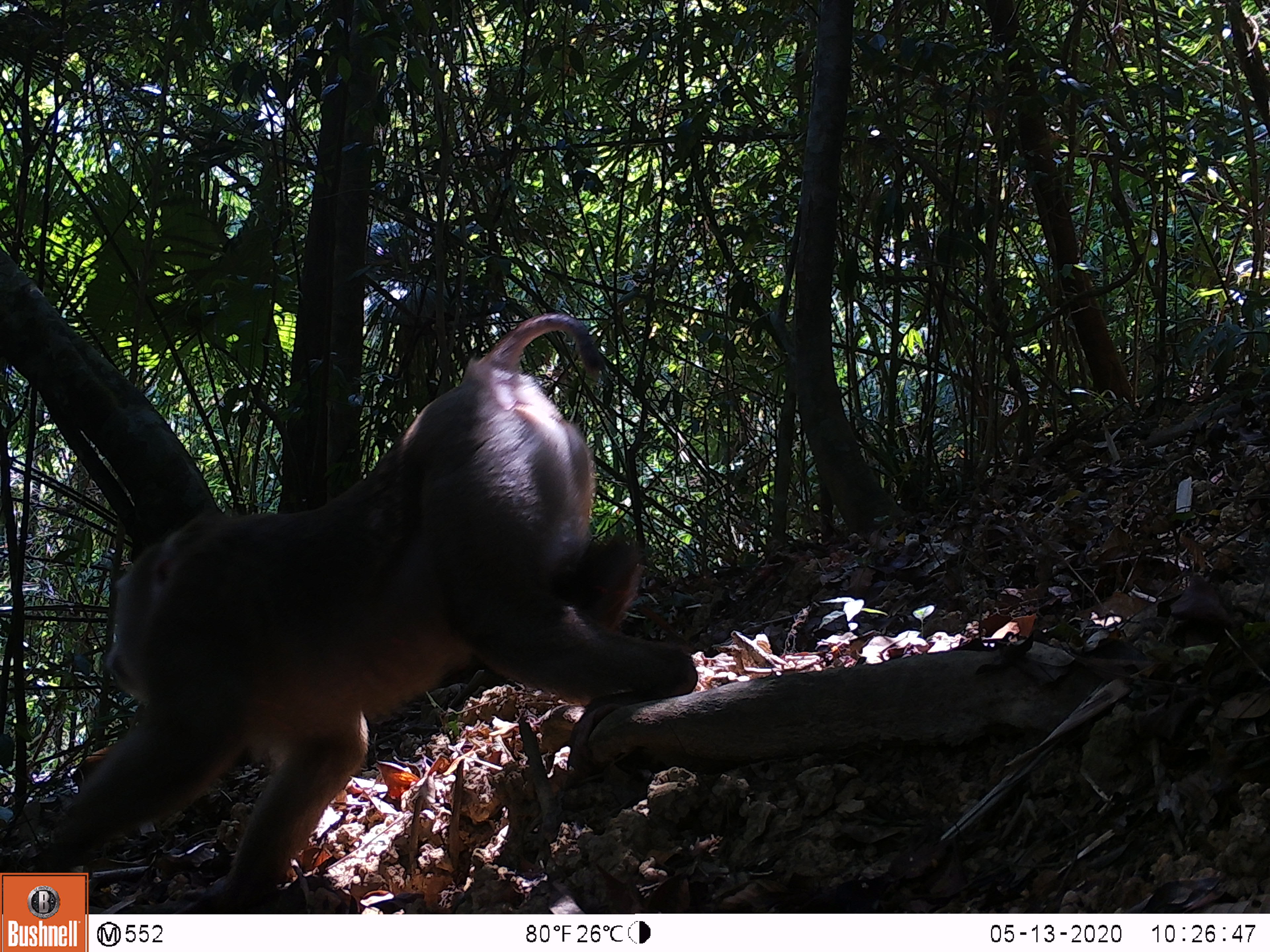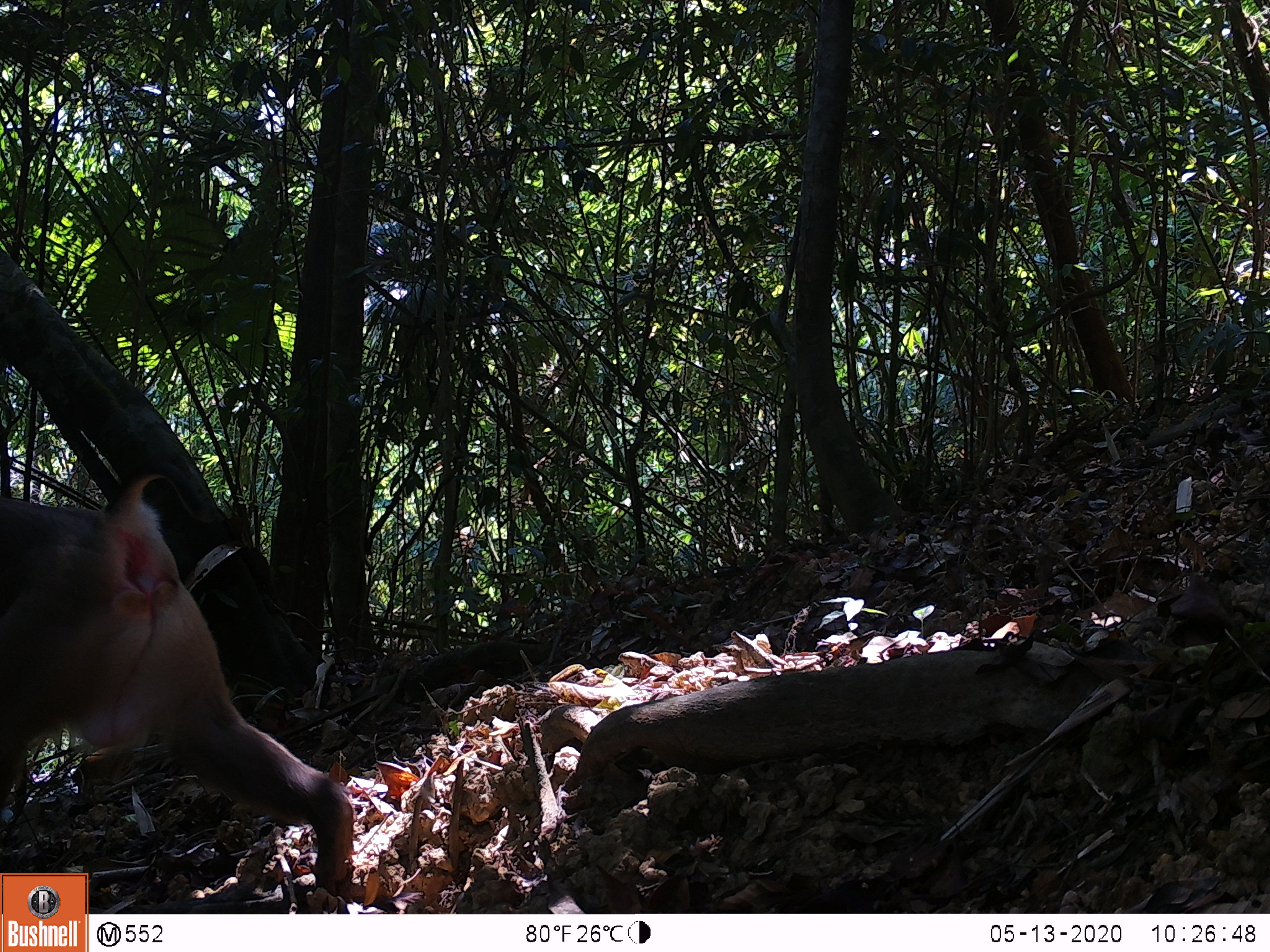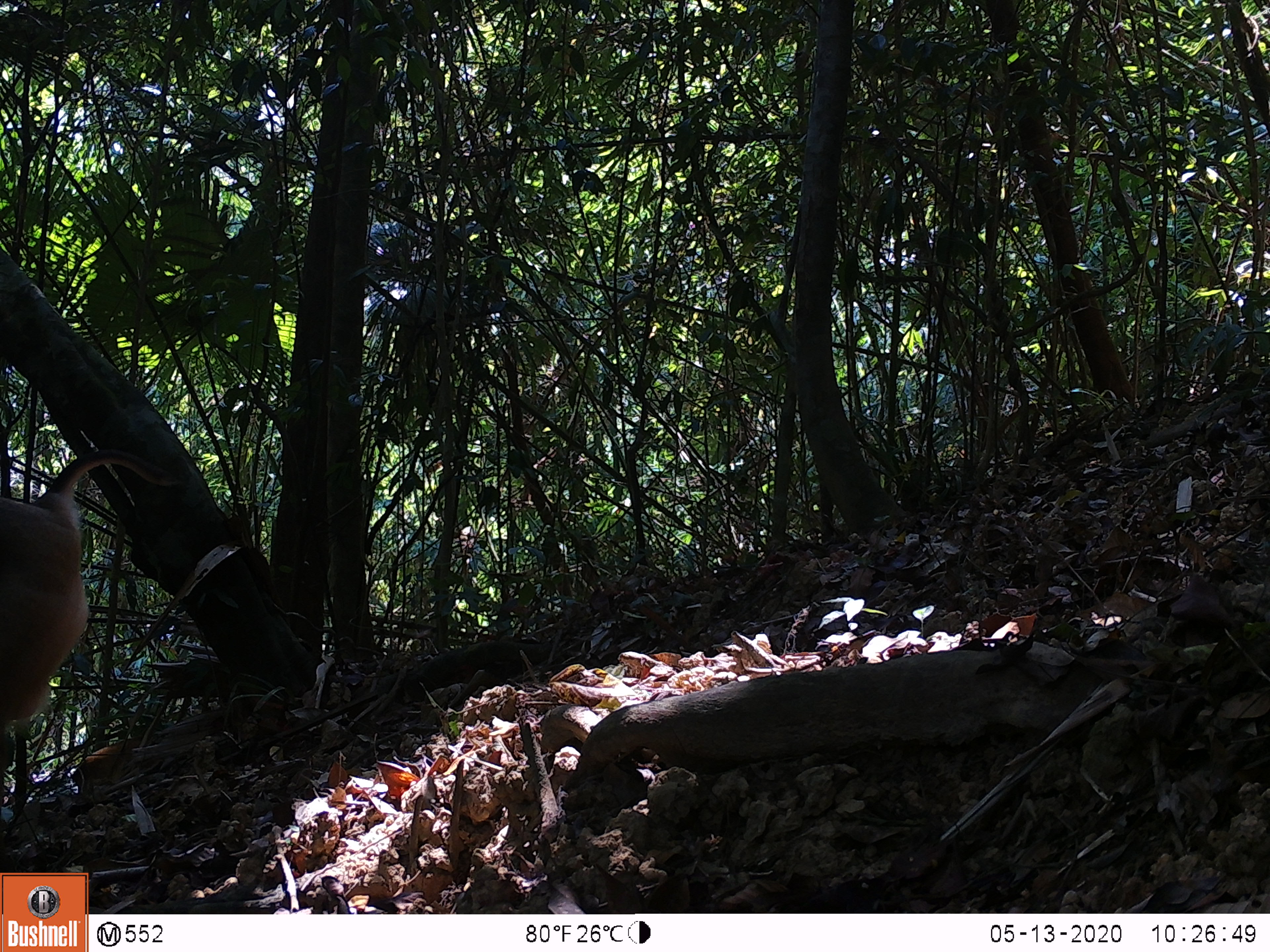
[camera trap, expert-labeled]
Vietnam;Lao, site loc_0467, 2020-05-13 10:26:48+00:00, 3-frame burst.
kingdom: Animalia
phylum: Chordata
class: Mammalia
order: Primates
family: Cercopithecidae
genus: Macaca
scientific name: Macaca nemestrina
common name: pig-tailed macaque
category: pig tailed macaque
Pig tailed macaque (pig-tailed macaque) (Macaca nemestrina). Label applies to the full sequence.